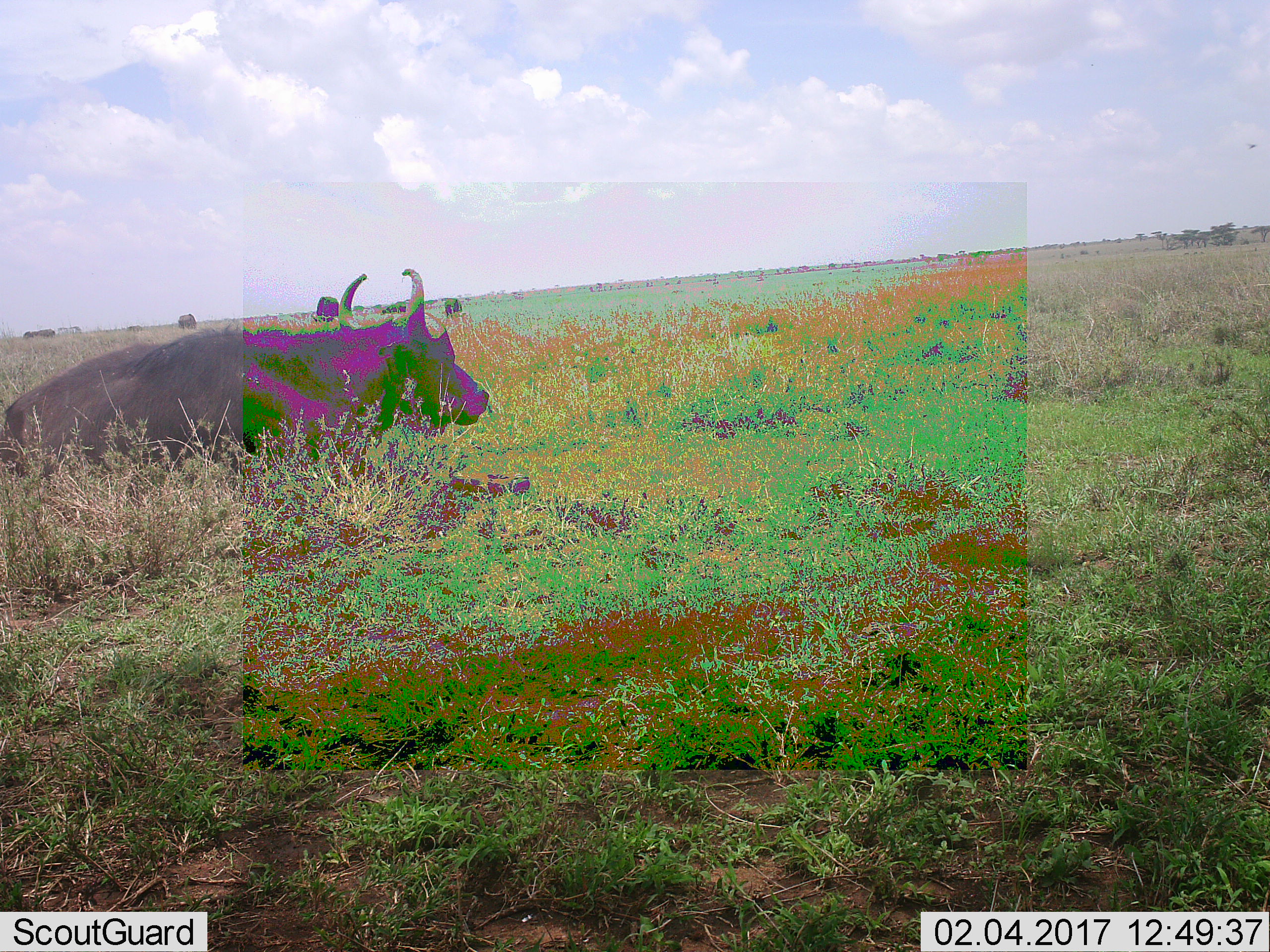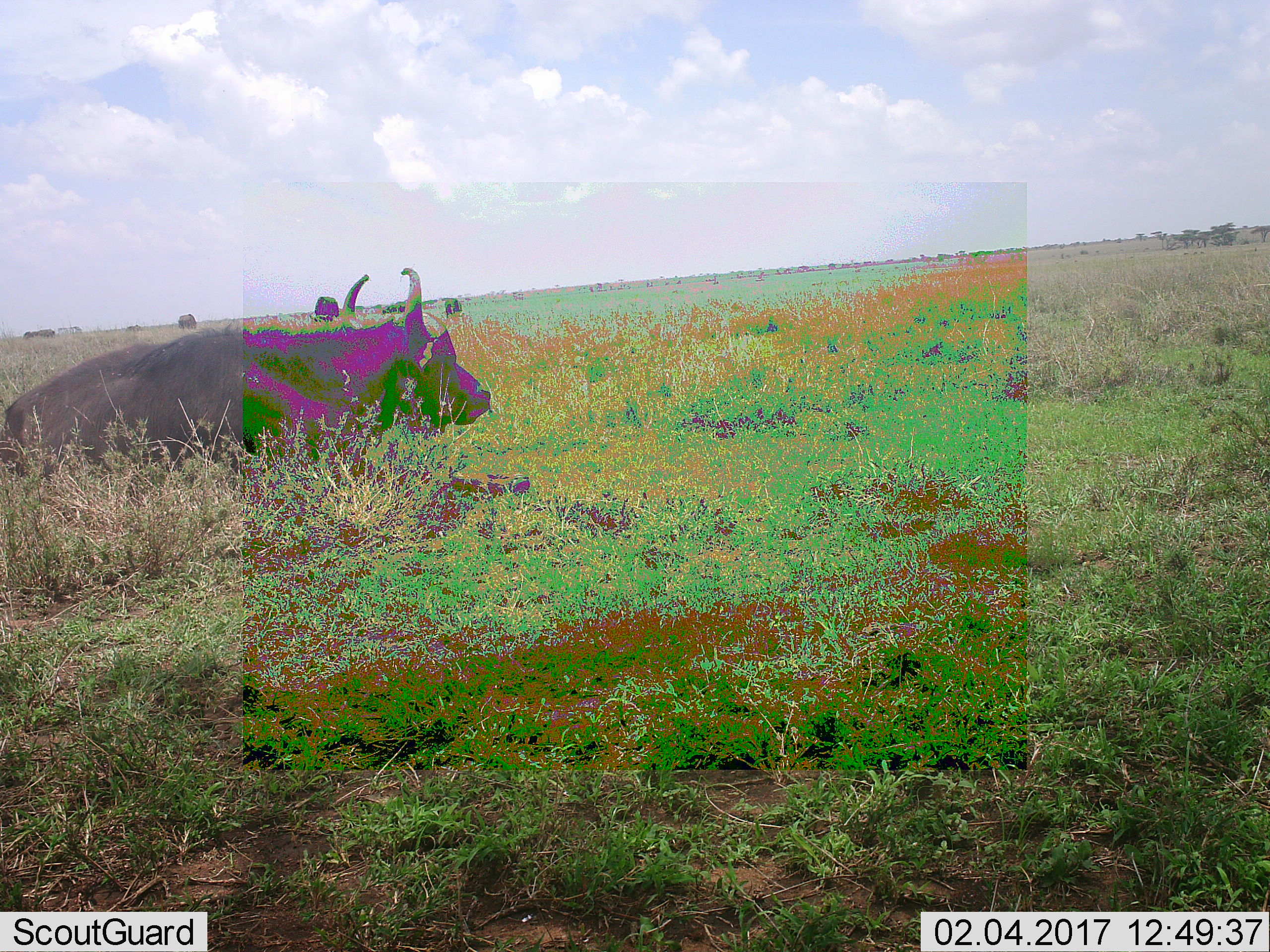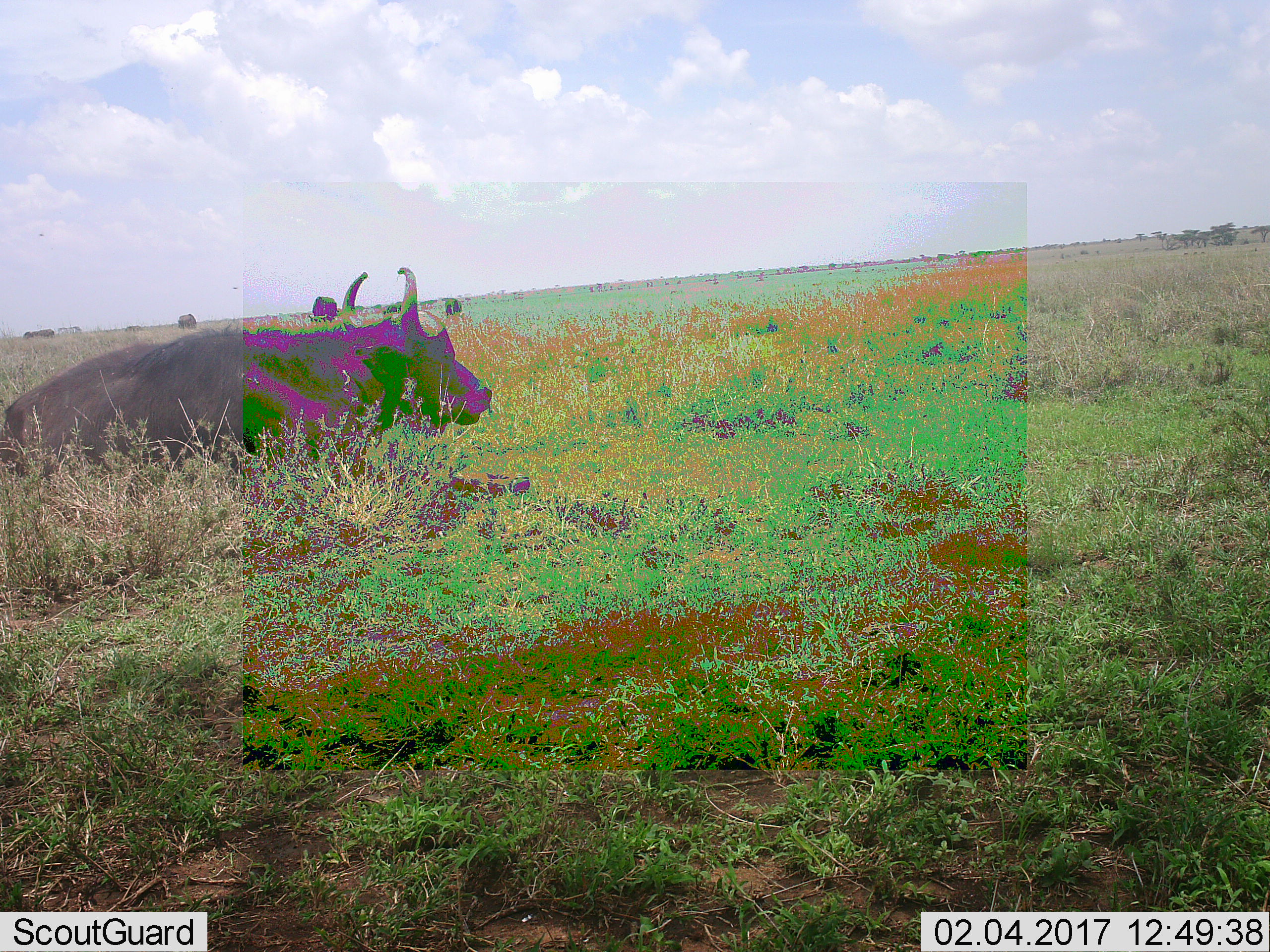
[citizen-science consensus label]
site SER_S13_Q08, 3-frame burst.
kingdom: Animalia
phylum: Chordata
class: Mammalia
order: Artiodactyla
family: Bovidae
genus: Syncerus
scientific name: Syncerus caffer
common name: african buffalo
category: buffalo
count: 1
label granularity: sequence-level